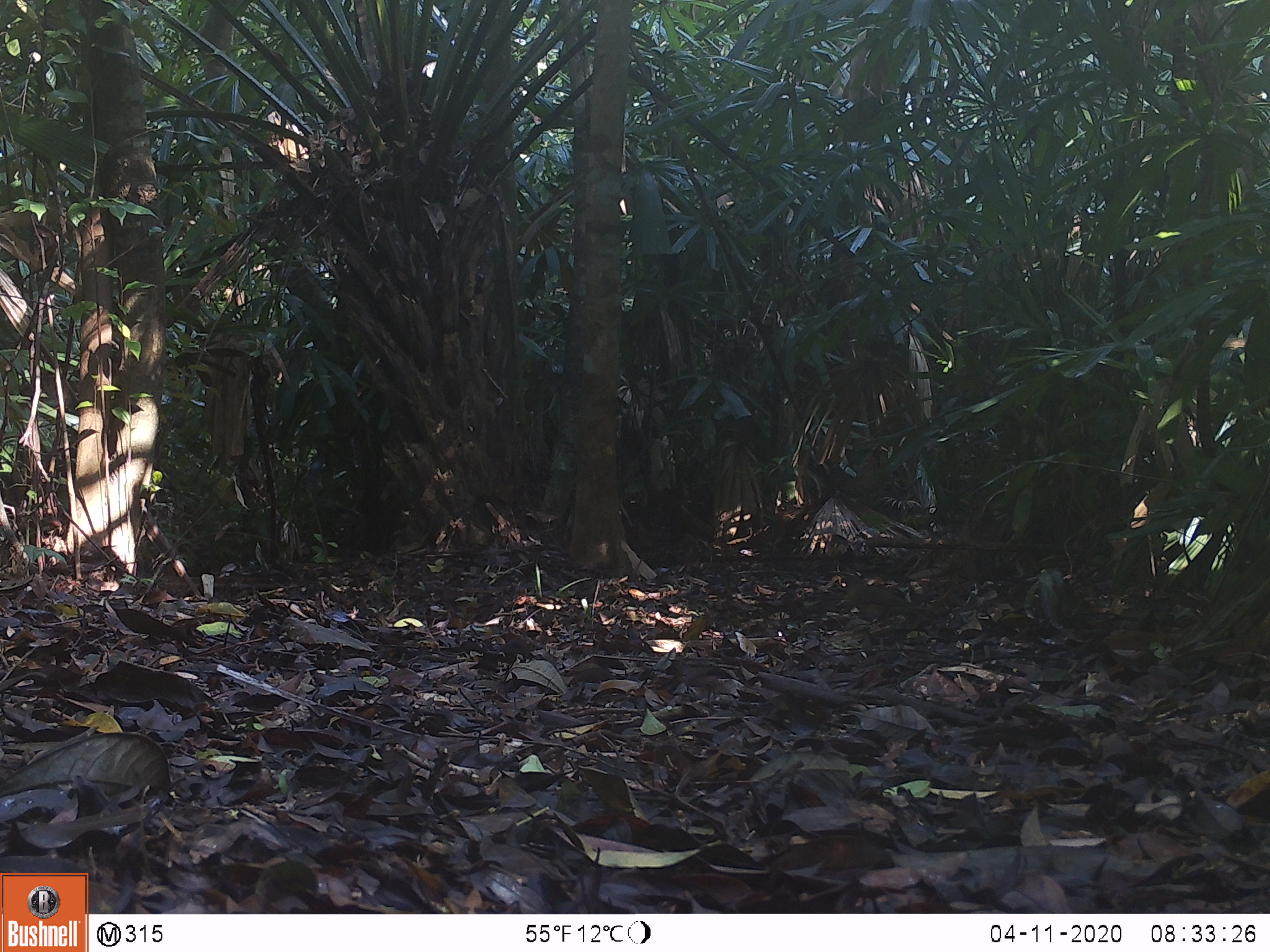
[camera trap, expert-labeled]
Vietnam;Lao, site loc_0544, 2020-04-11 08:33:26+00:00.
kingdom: Animalia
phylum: Chordata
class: Aves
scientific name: Aves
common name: bird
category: unidentified bird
Unidentified bird (bird) (Aves). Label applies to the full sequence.